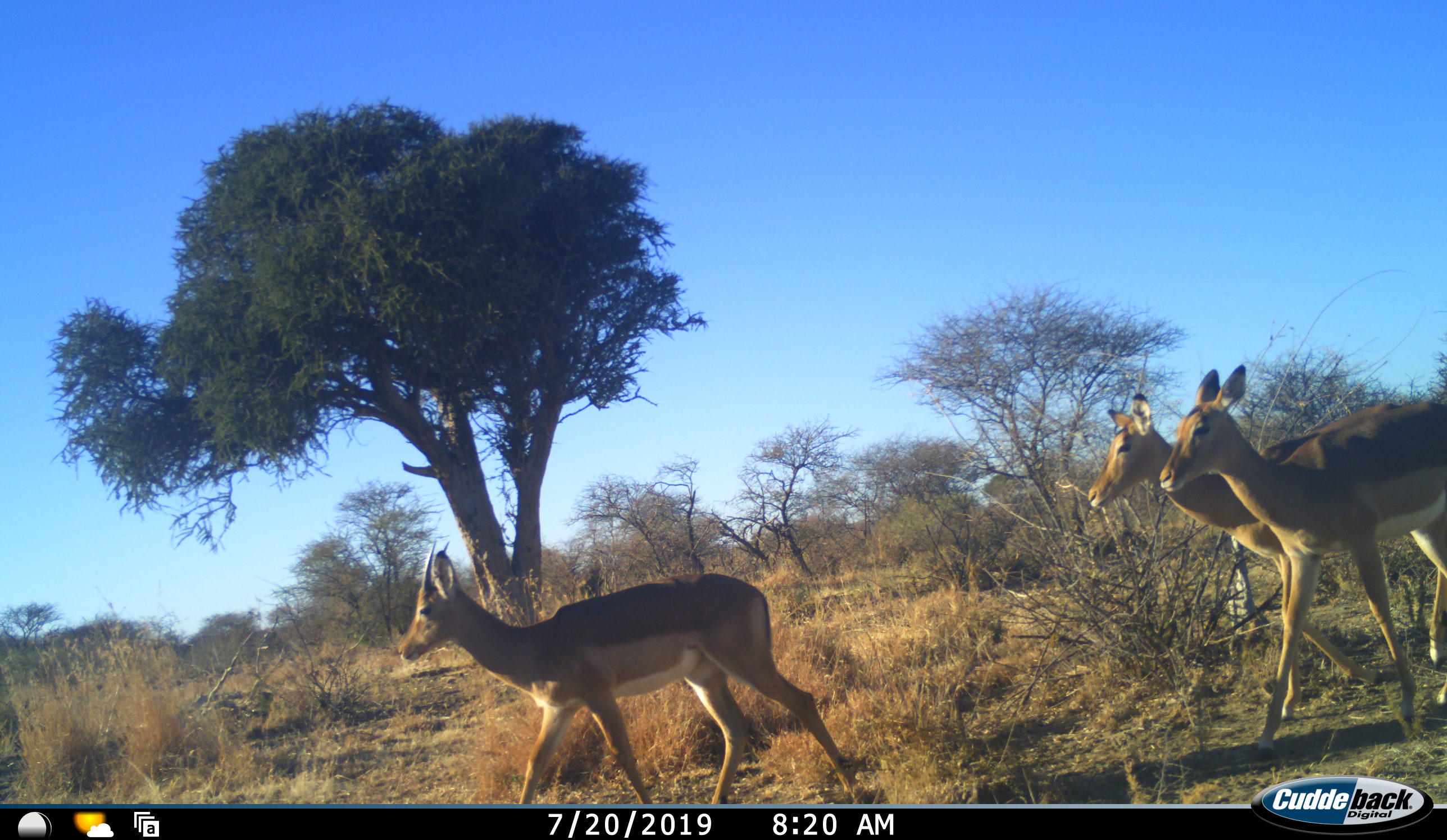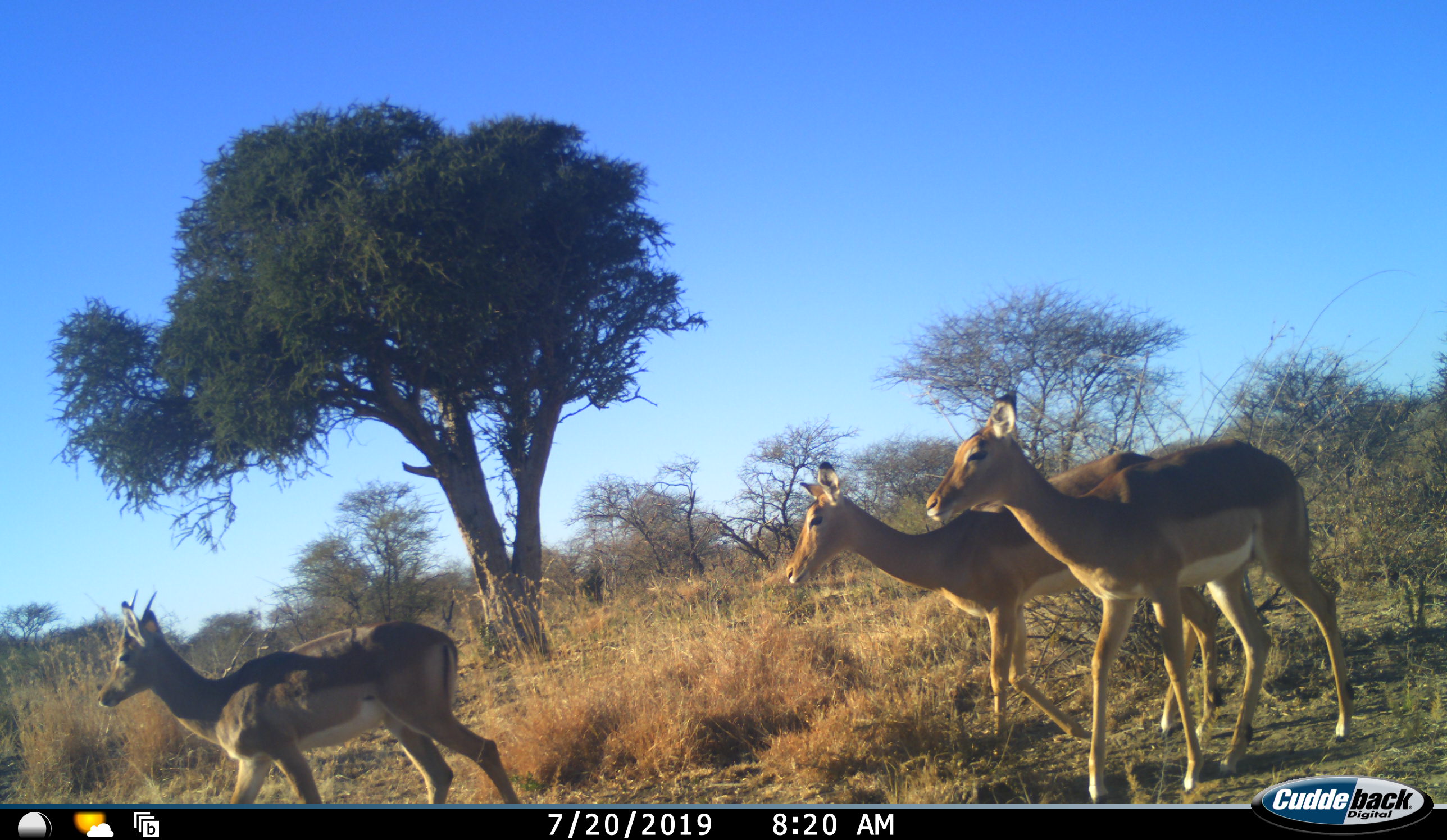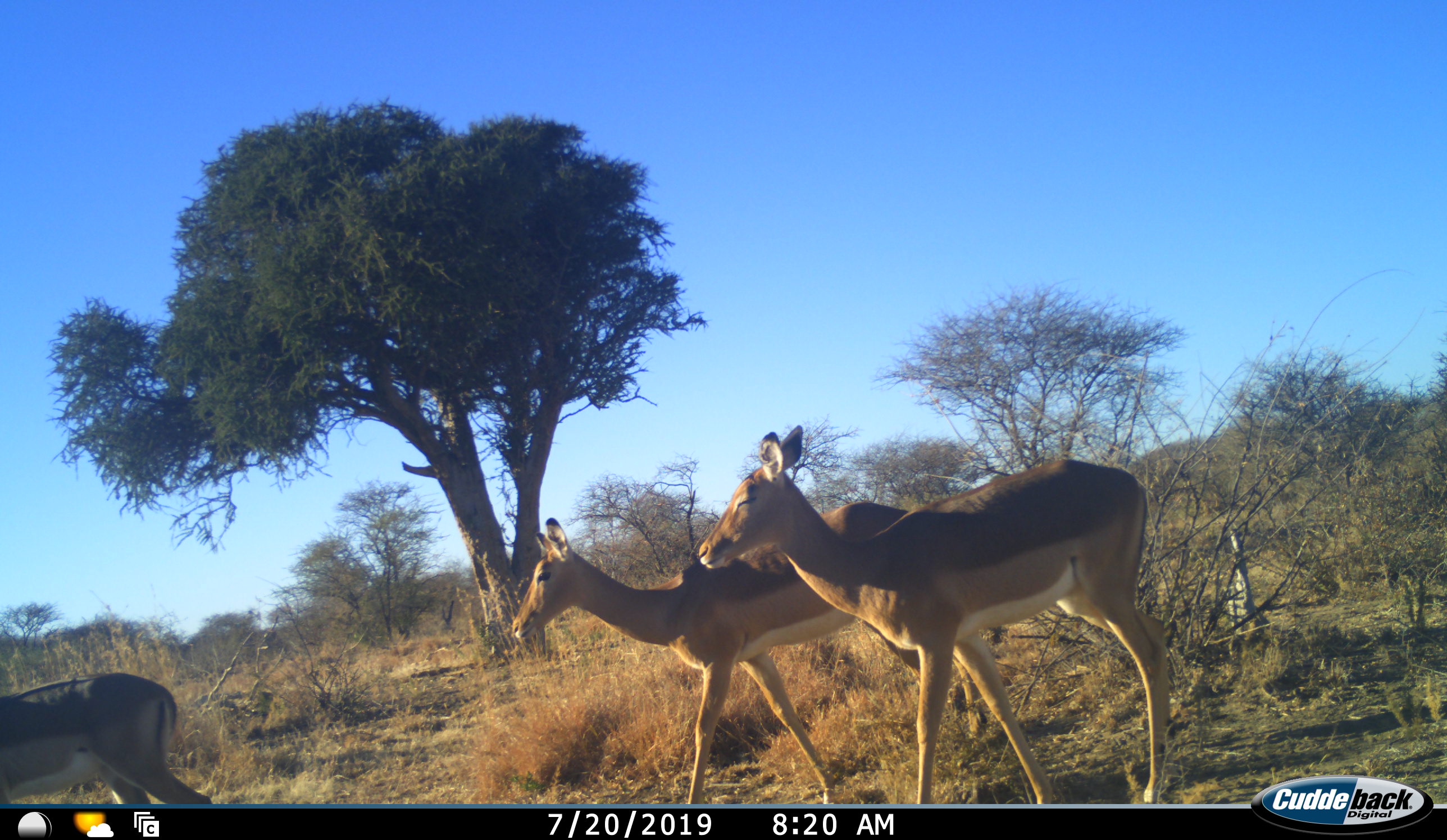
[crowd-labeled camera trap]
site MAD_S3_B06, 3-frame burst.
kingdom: Animalia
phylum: Chordata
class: Mammalia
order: Artiodactyla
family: Bovidae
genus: Aepyceros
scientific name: Aepyceros melampus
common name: impala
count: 3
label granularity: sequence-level